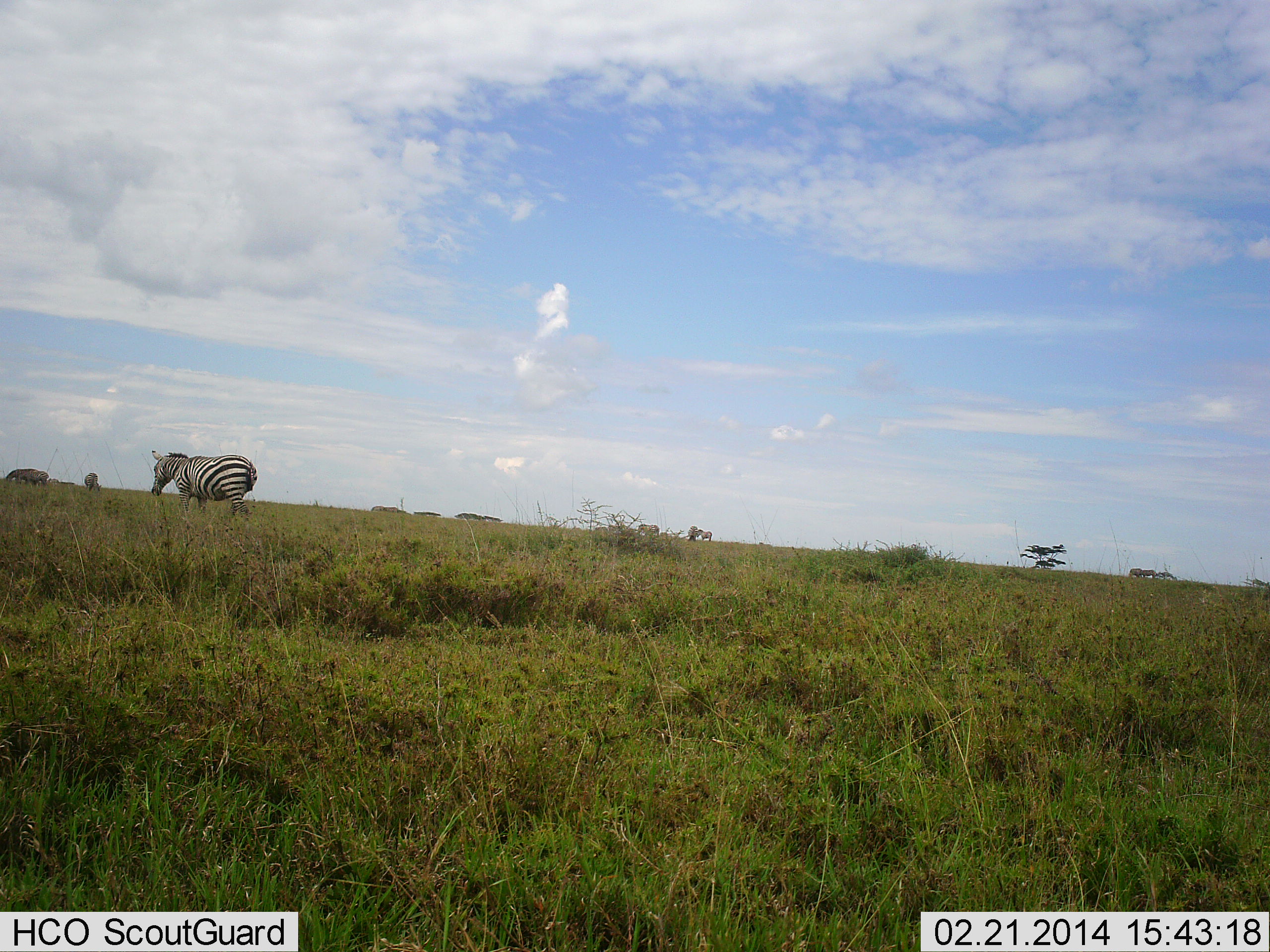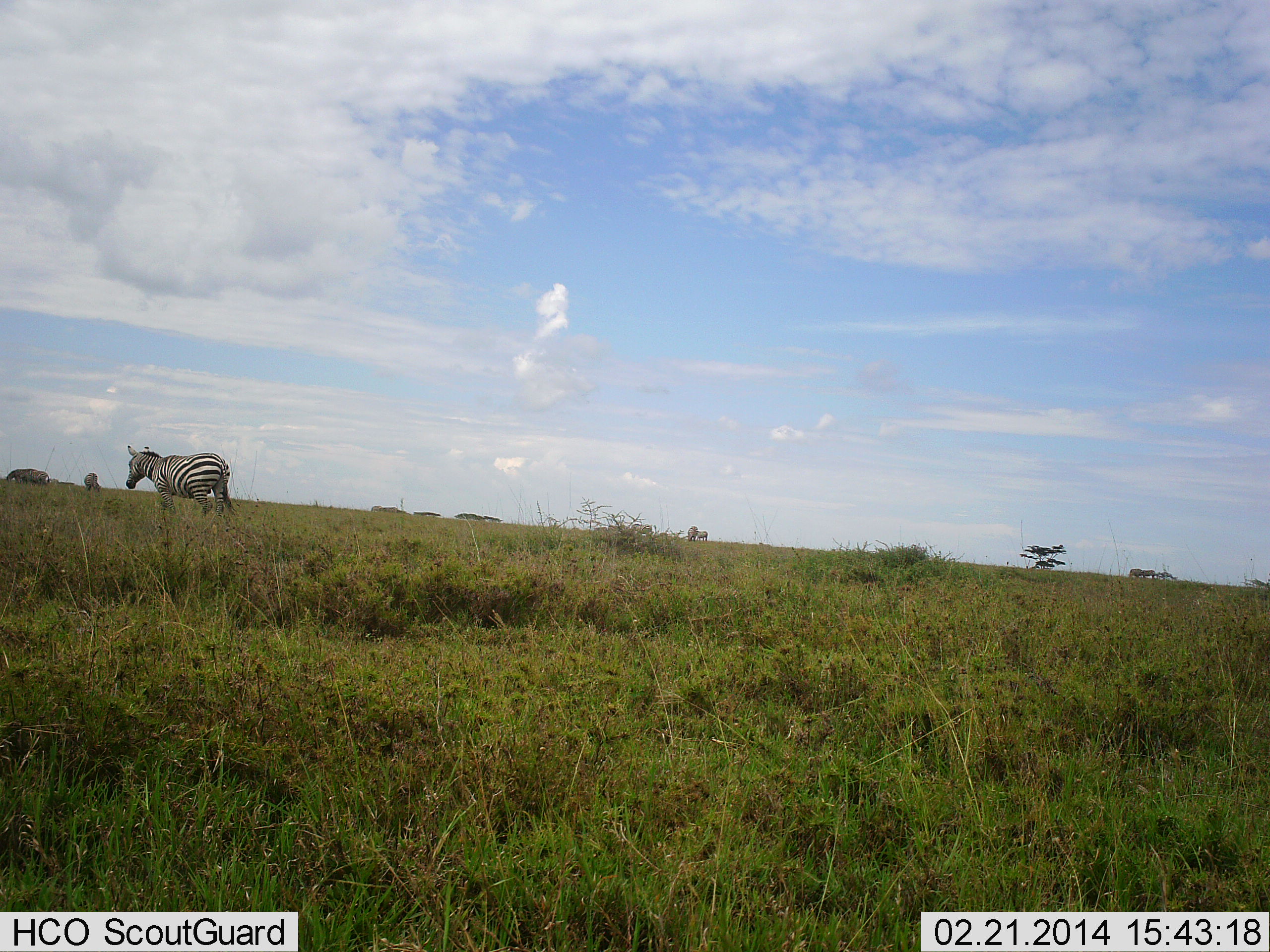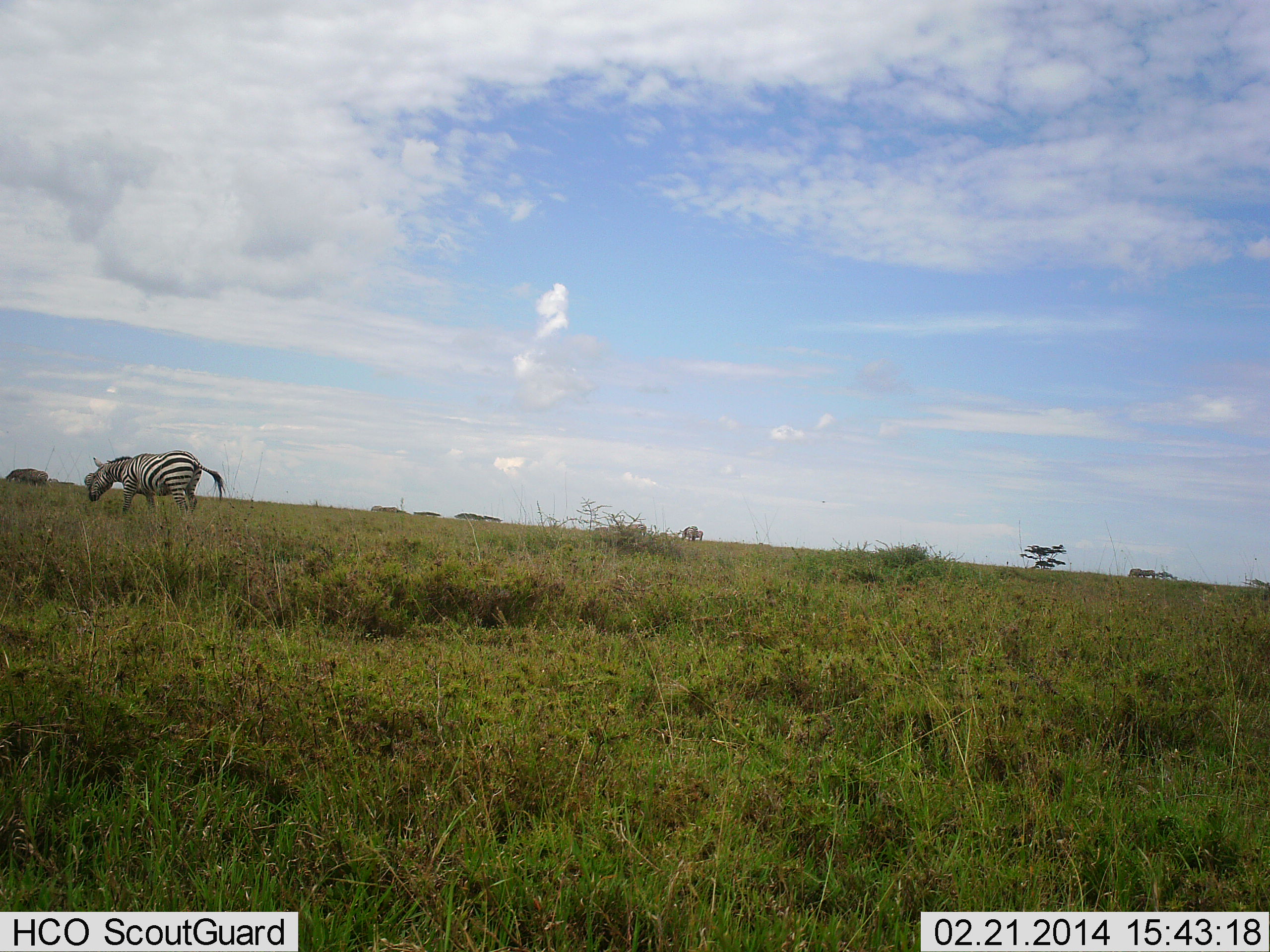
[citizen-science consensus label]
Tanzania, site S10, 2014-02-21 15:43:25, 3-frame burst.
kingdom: Animalia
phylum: Chordata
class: Mammalia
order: Perissodactyla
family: Equidae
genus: Equus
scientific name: Equus quagga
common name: plains zebra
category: zebra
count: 2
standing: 28%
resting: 0%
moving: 88%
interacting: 2%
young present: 0%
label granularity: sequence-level